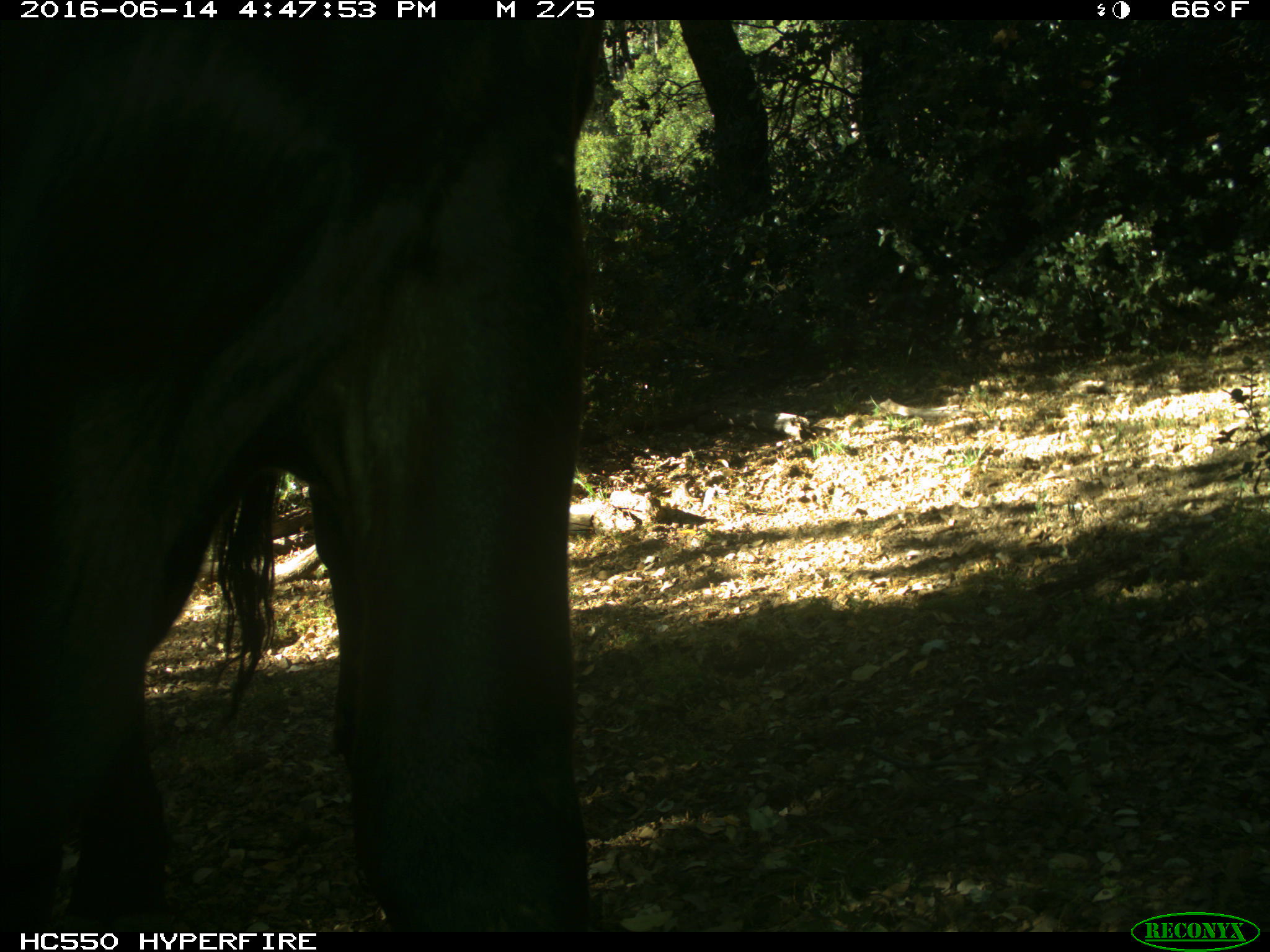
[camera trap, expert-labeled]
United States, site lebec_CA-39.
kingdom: Animalia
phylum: Chordata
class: Mammalia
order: Artiodactyla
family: Bovidae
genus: Bos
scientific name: Bos taurus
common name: domestic cow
Bos taurus (domestic cow).